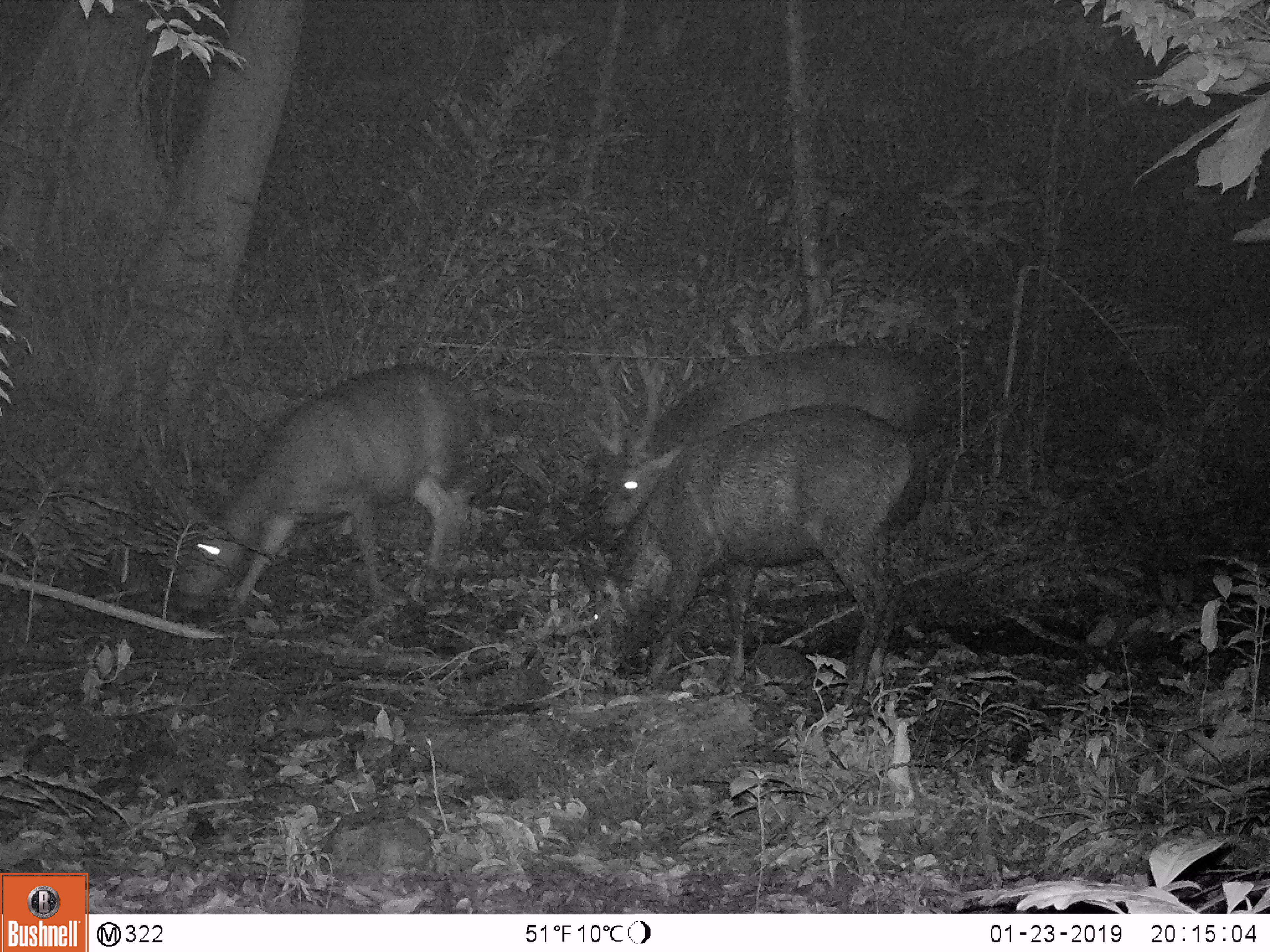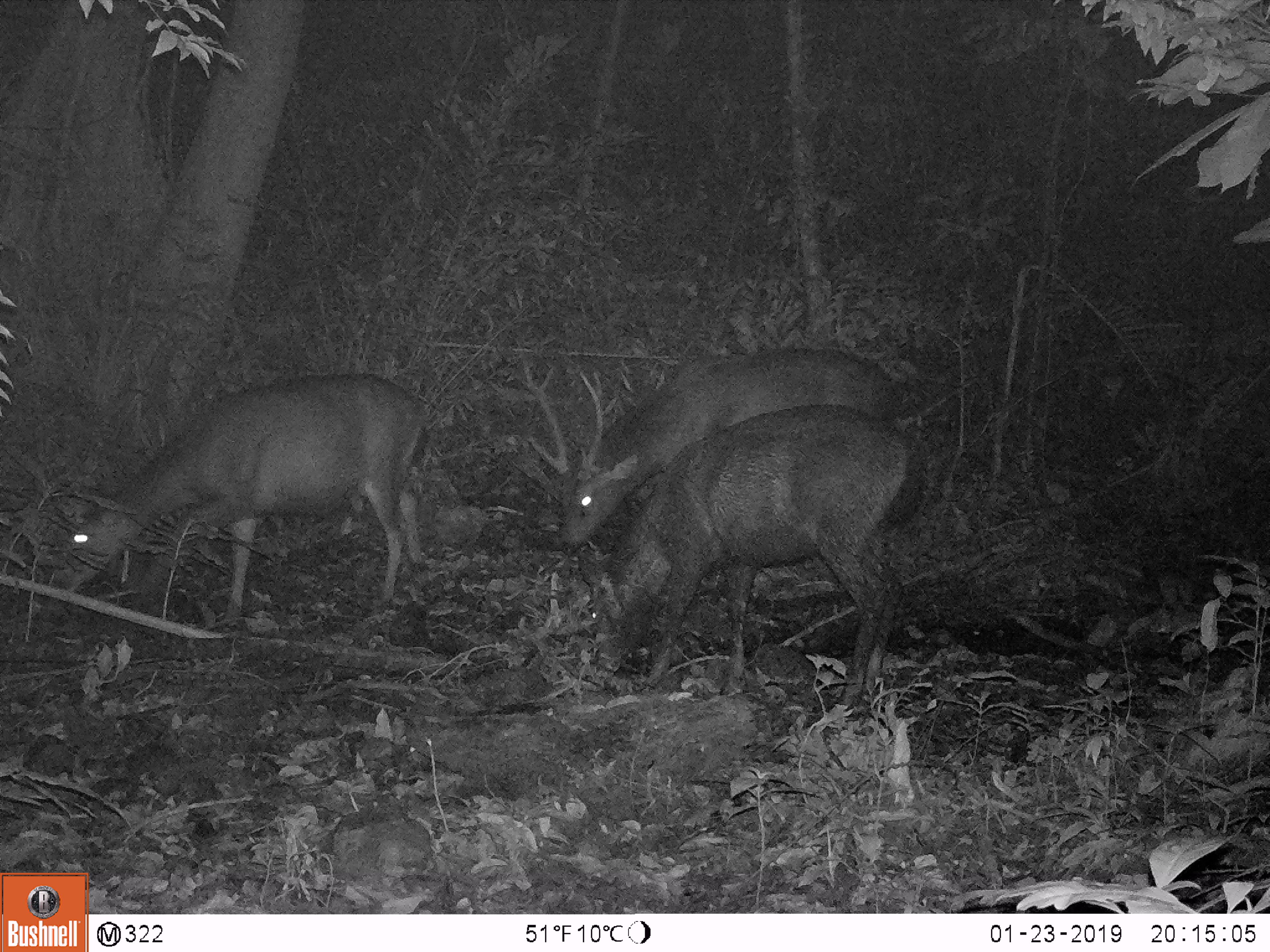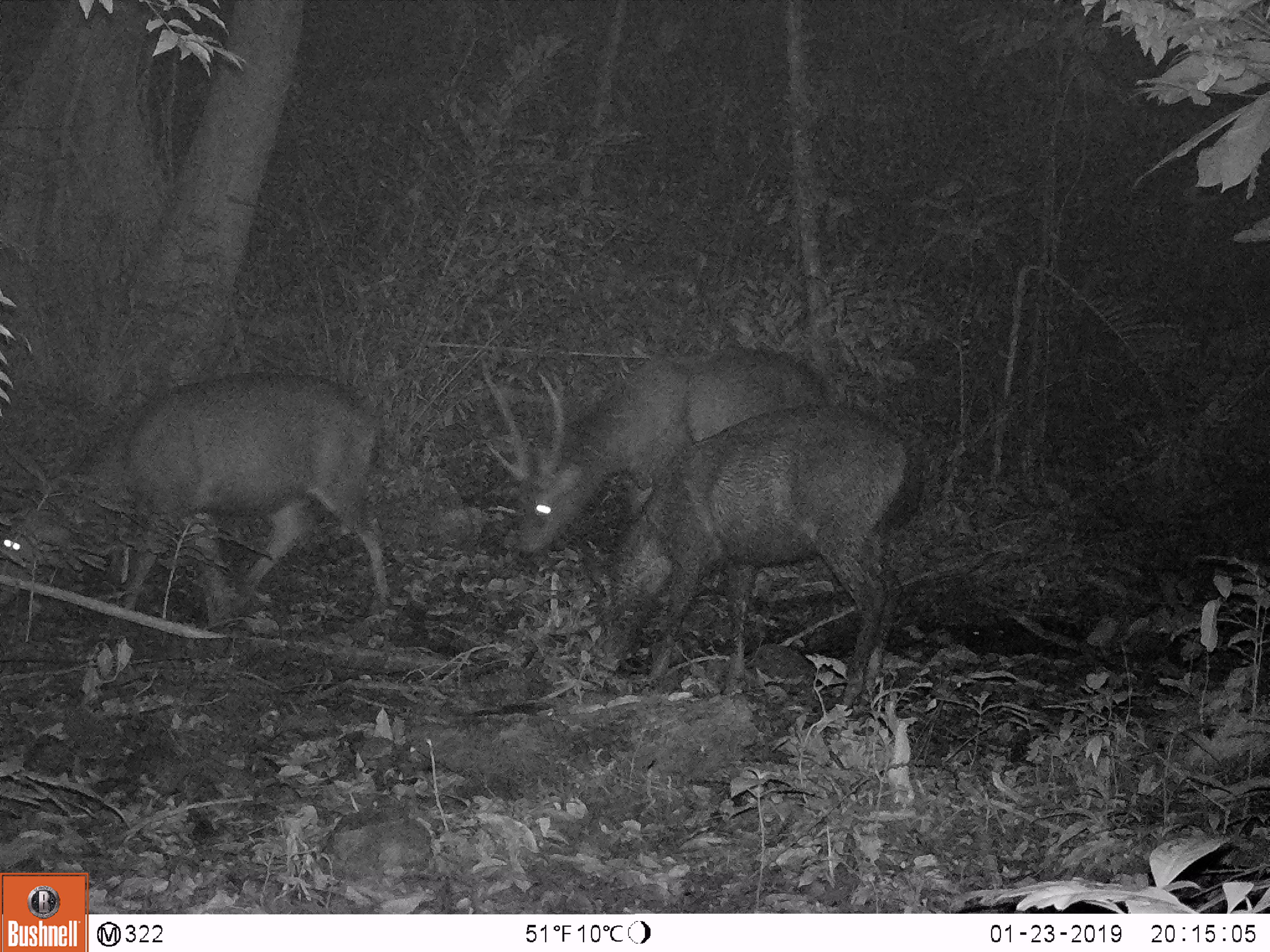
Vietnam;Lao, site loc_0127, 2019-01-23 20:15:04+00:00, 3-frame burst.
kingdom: Animalia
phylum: Chordata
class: Mammalia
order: Artiodactyla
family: Cervidae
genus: Rusa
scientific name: Rusa unicolor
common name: sambar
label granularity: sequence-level